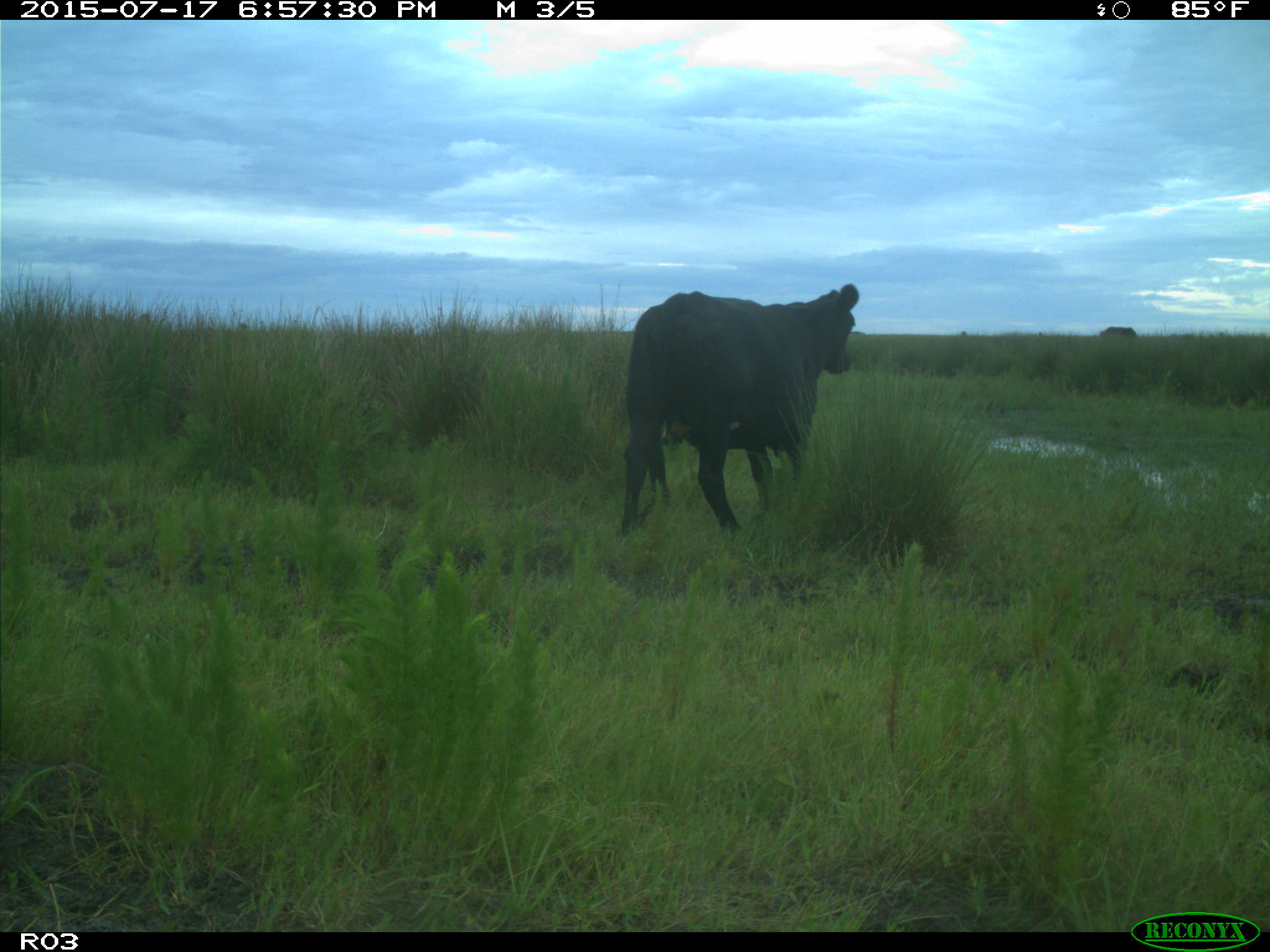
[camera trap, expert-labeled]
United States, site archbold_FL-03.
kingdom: Animalia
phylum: Chordata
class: Mammalia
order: Artiodactyla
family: Bovidae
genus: Bos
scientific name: Bos taurus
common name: domestic cow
Bos taurus (domestic cow).